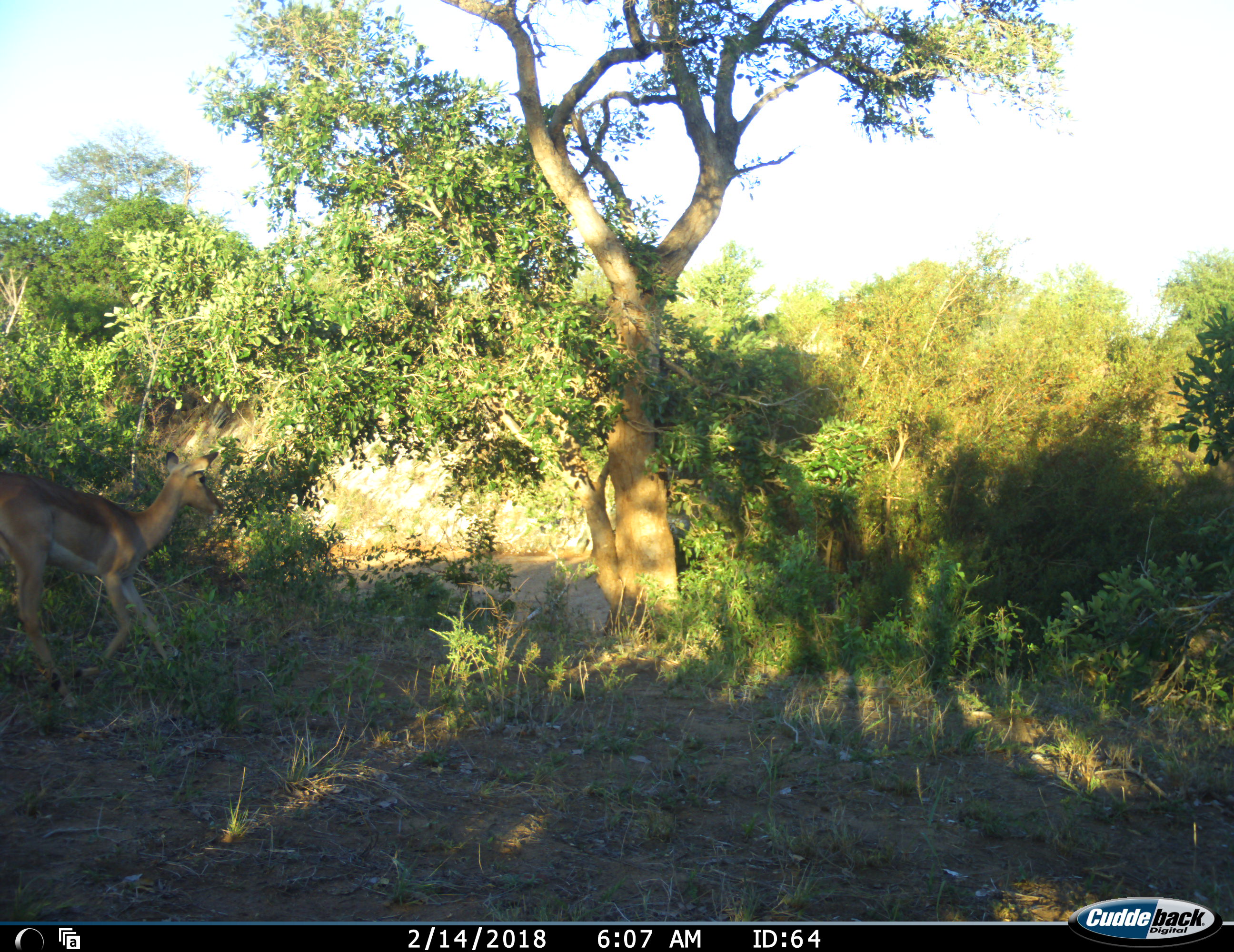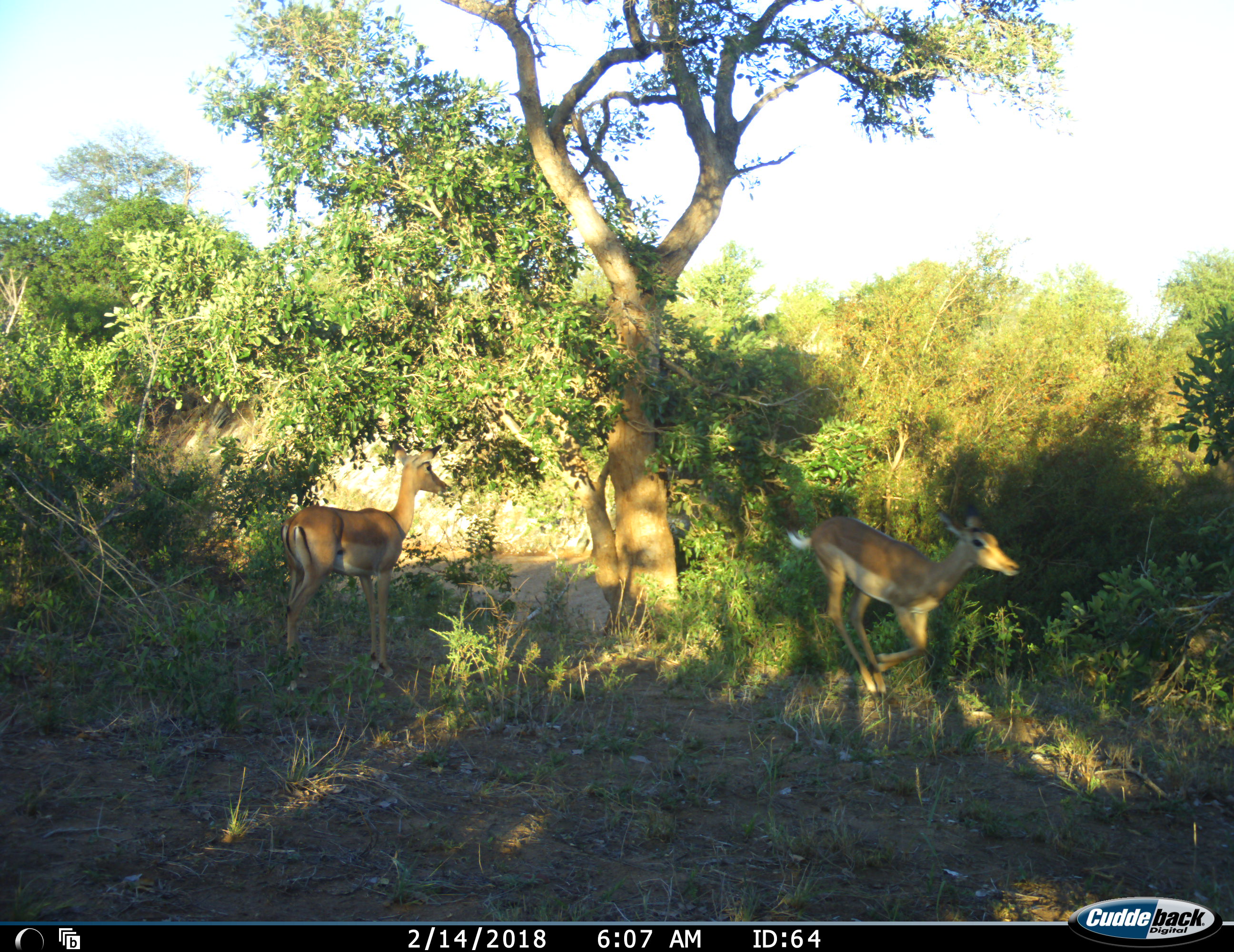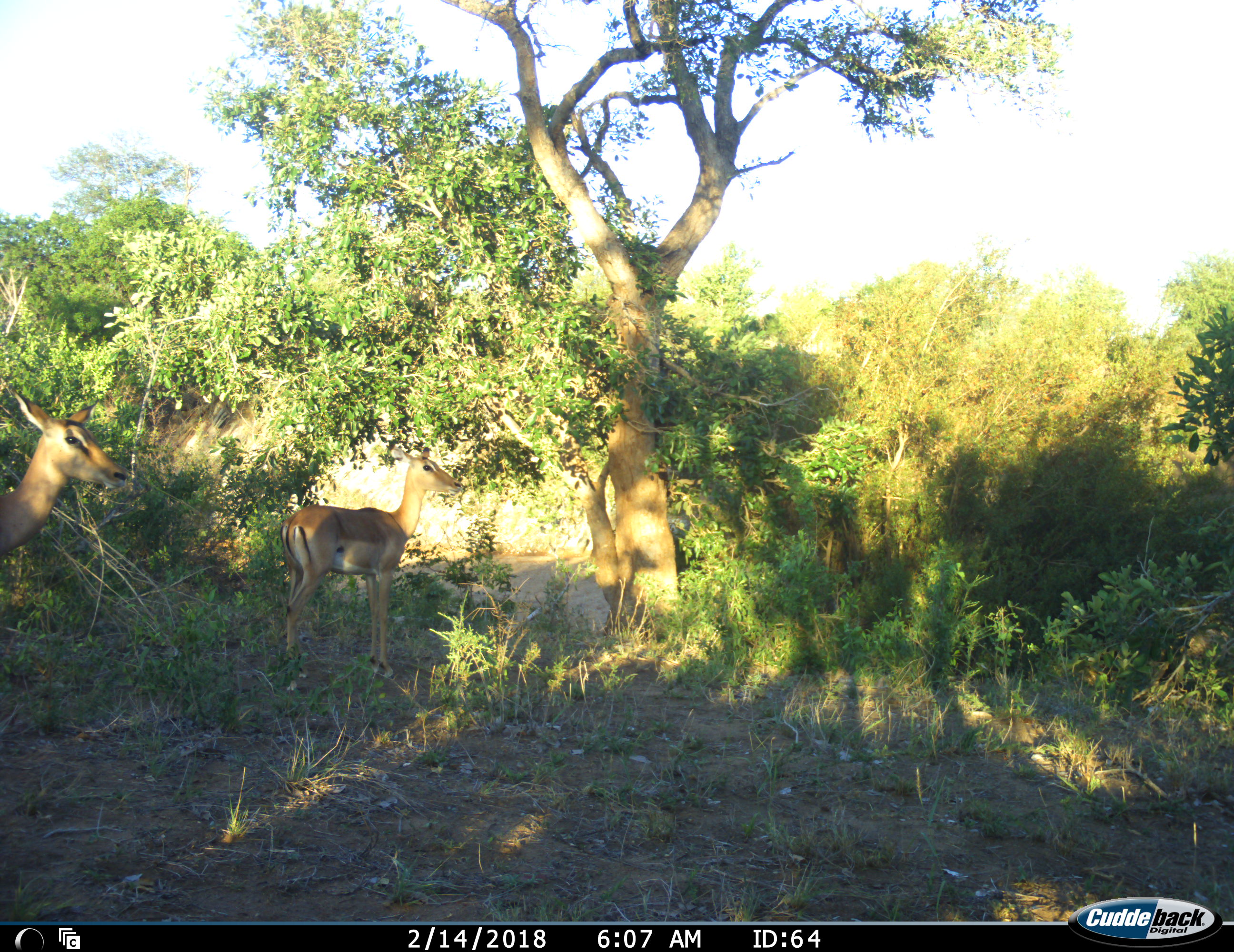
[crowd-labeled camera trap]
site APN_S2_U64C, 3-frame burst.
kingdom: Animalia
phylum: Chordata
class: Mammalia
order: Artiodactyla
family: Bovidae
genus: Aepyceros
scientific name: Aepyceros melampus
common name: impala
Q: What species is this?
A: Impala (Aepyceros melampus).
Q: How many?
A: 2.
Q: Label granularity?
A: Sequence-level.